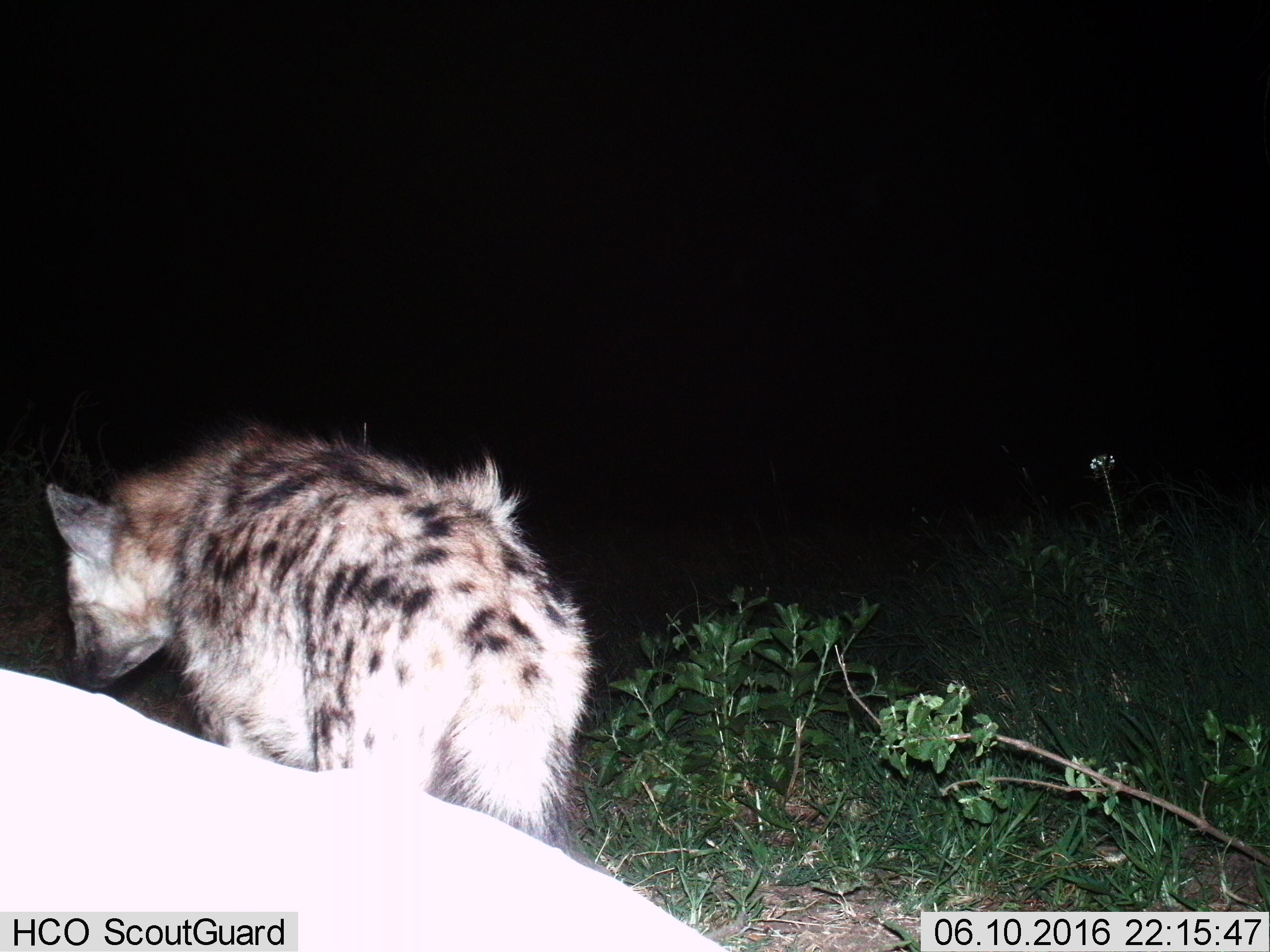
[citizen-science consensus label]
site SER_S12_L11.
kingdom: Animalia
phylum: Chordata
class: Mammalia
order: Carnivora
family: Hyaenidae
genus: Crocuta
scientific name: Crocuta crocuta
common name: spotted hyena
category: hyenaspotted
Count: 1.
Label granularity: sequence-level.